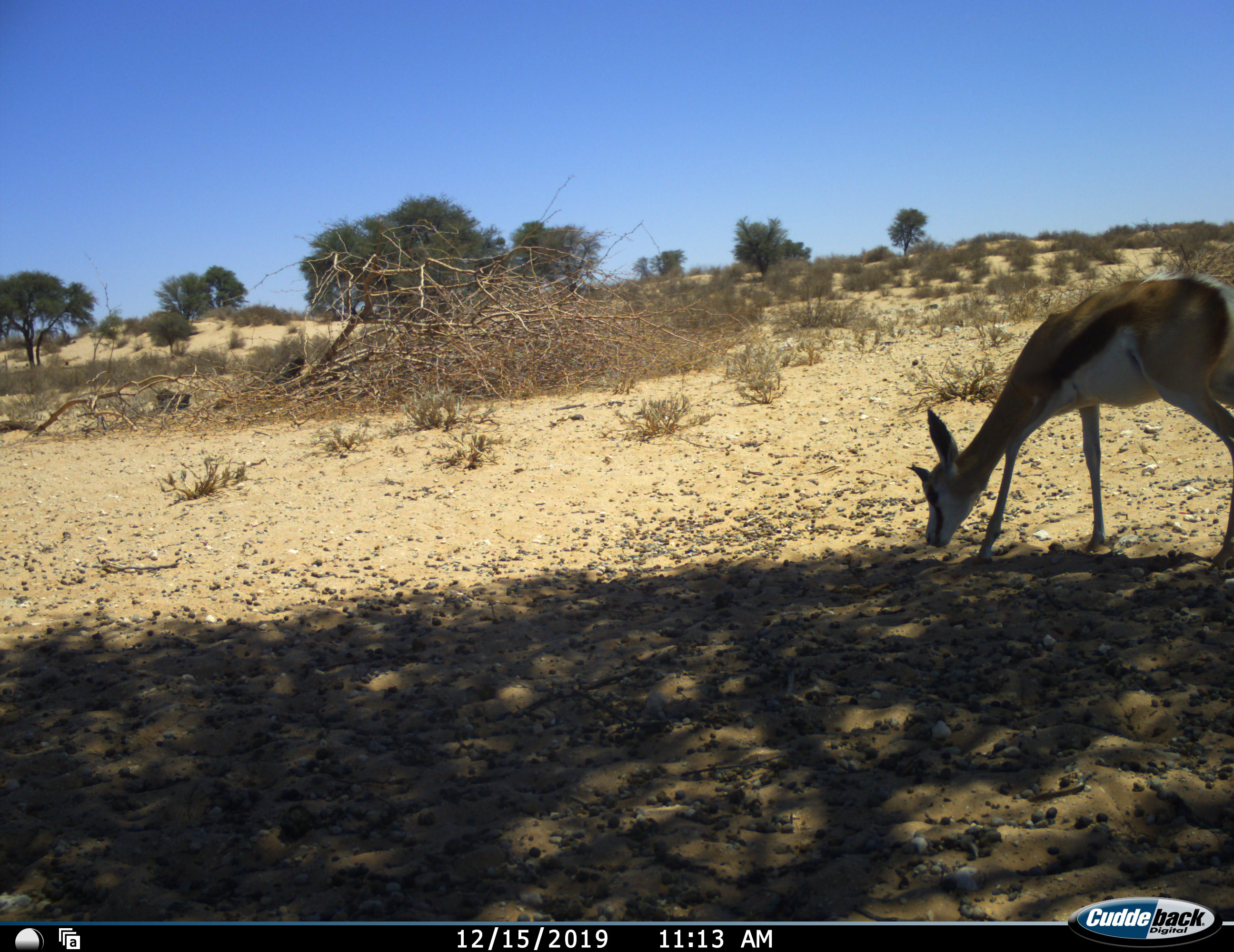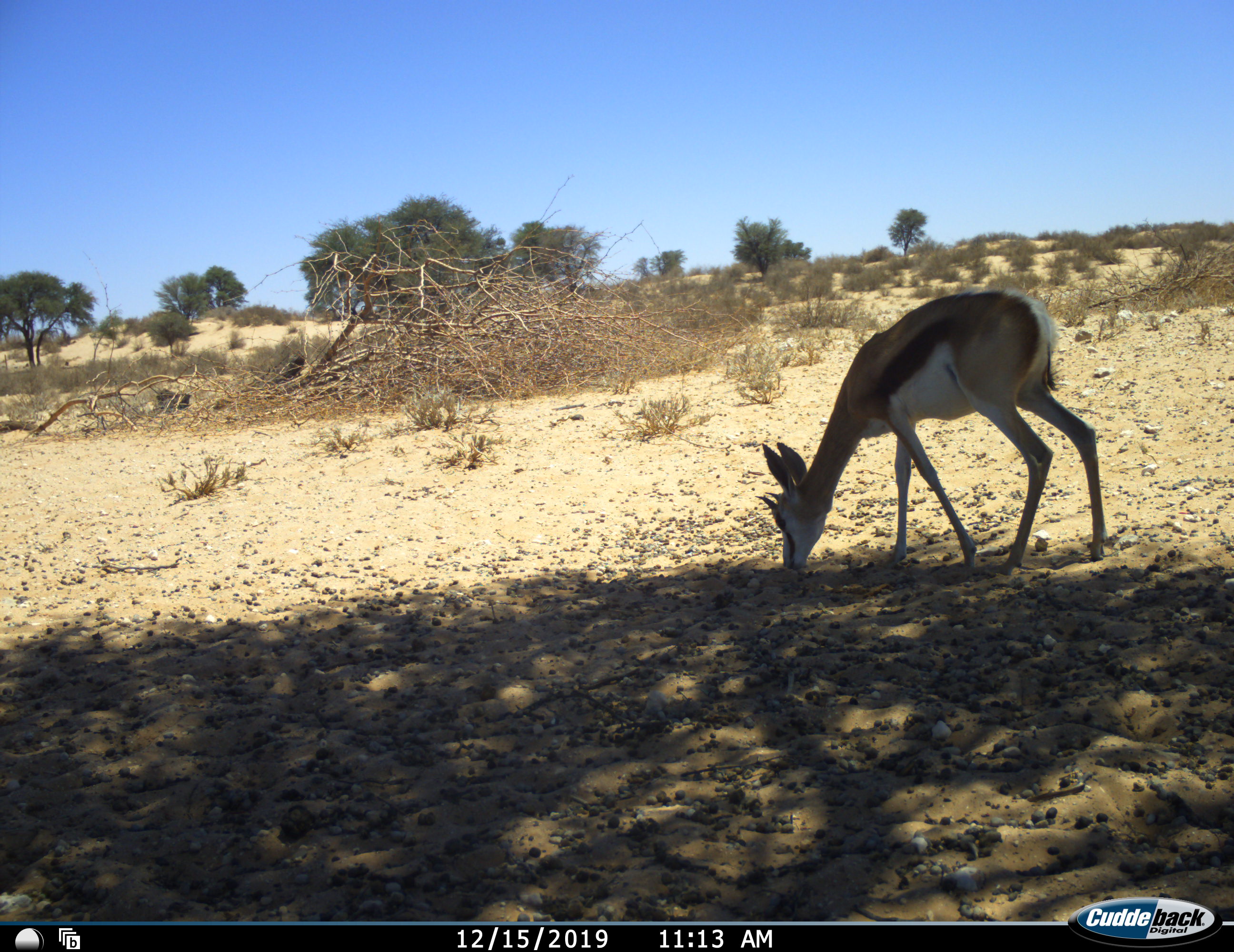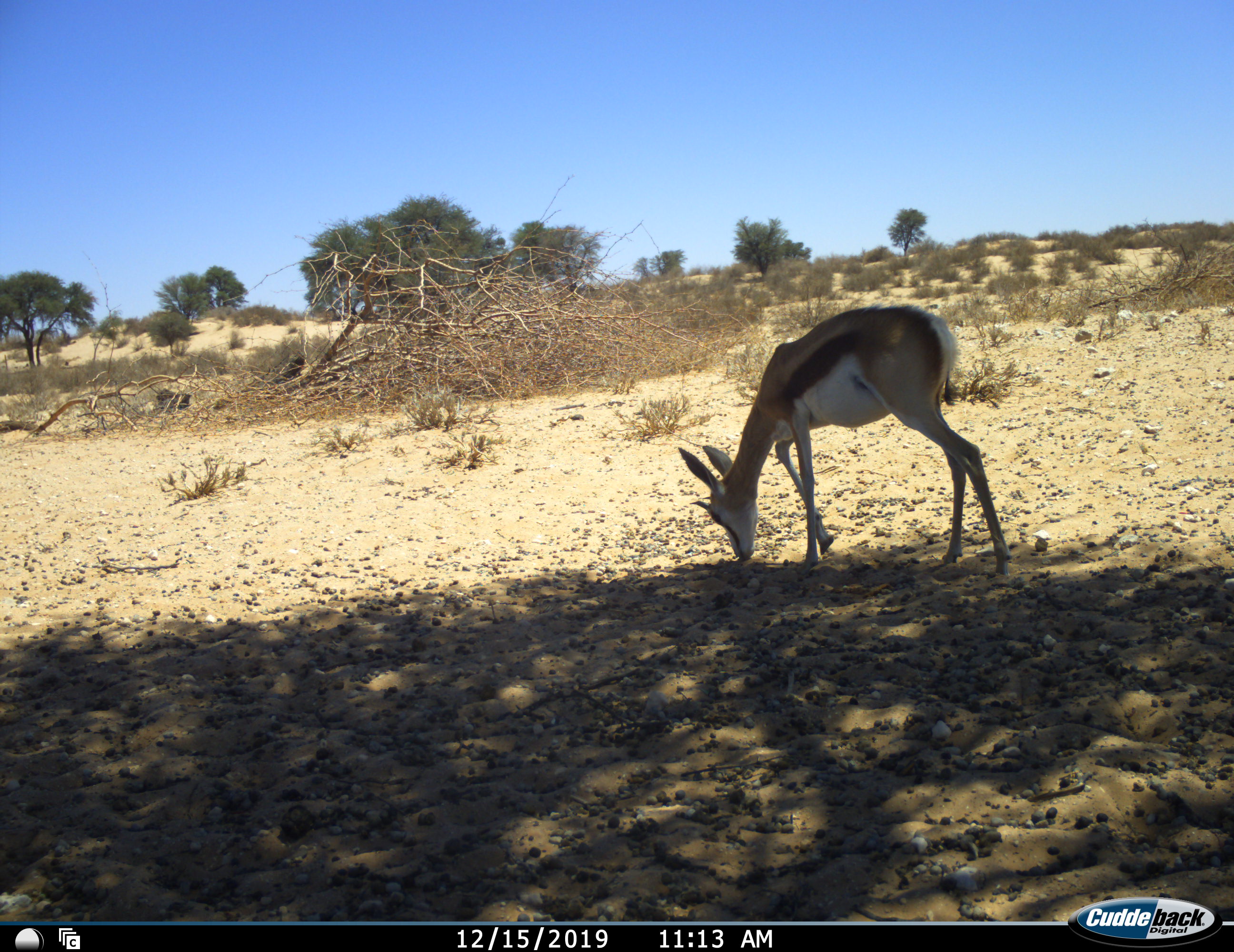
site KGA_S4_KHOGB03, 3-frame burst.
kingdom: Animalia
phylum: Chordata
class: Mammalia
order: Artiodactyla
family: Bovidae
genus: Antidorcas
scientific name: Antidorcas marsupialis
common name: springbok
Springbok (Antidorcas marsupialis), count 1. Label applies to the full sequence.